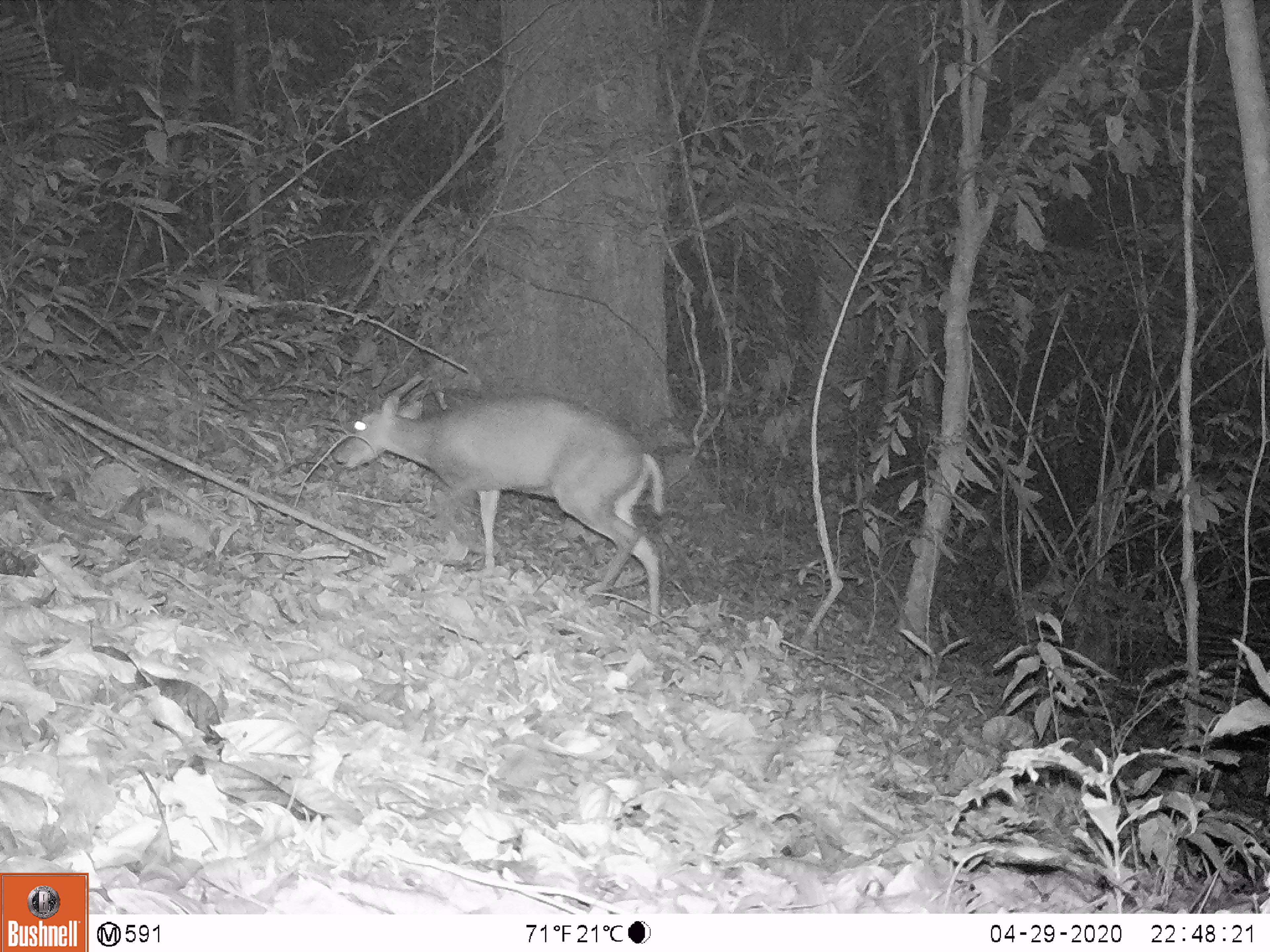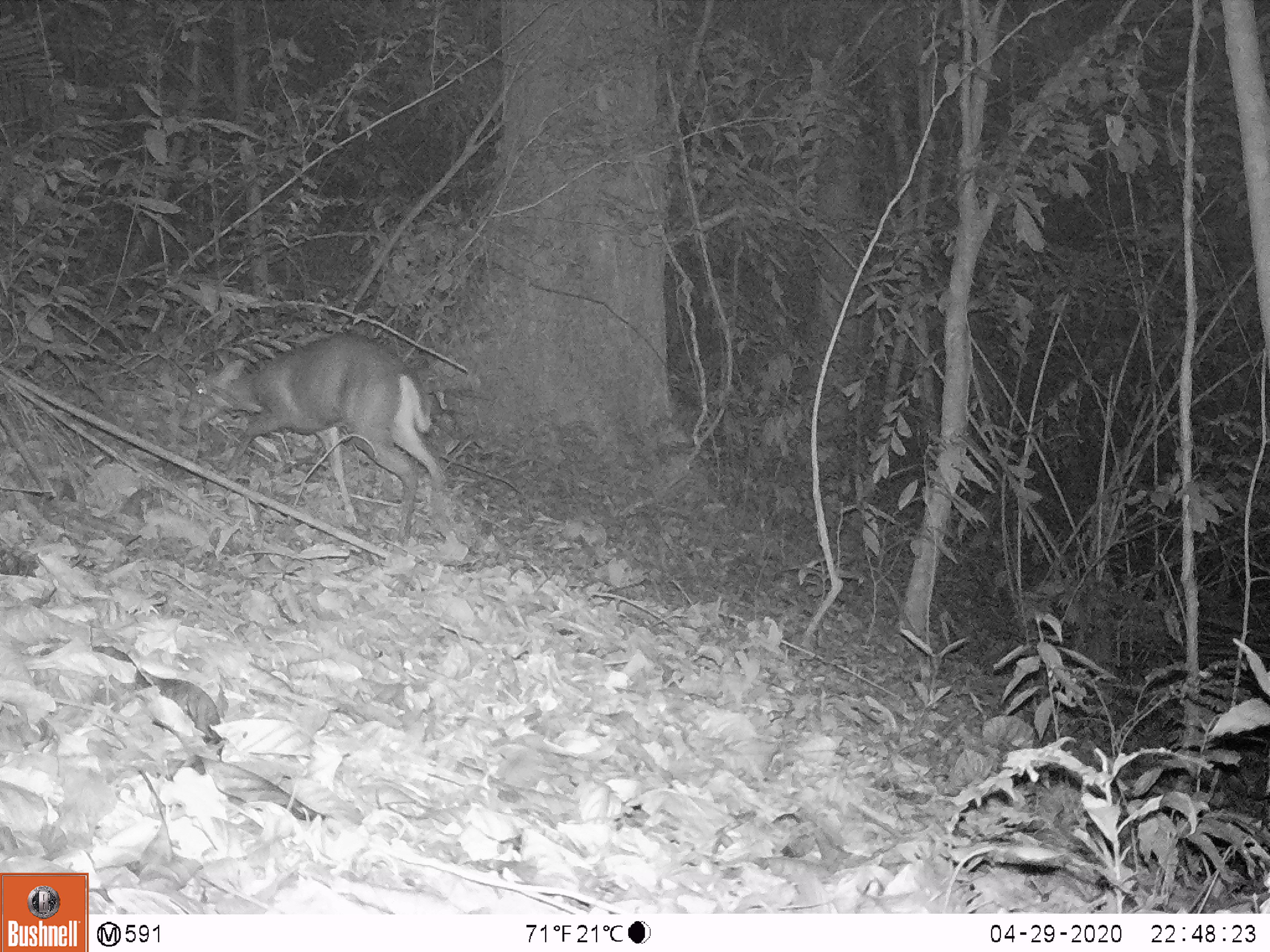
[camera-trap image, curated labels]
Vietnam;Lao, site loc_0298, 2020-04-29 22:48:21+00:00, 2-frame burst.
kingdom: Animalia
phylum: Chordata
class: Mammalia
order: Artiodactyla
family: Cervidae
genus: Muntiacus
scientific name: Muntiacus rooseveltorum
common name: roosevelt's muntjac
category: roosevelts muntjac group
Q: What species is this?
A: Roosevelts muntjac group (roosevelt's muntjac) (Muntiacus rooseveltorum).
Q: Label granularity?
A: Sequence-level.